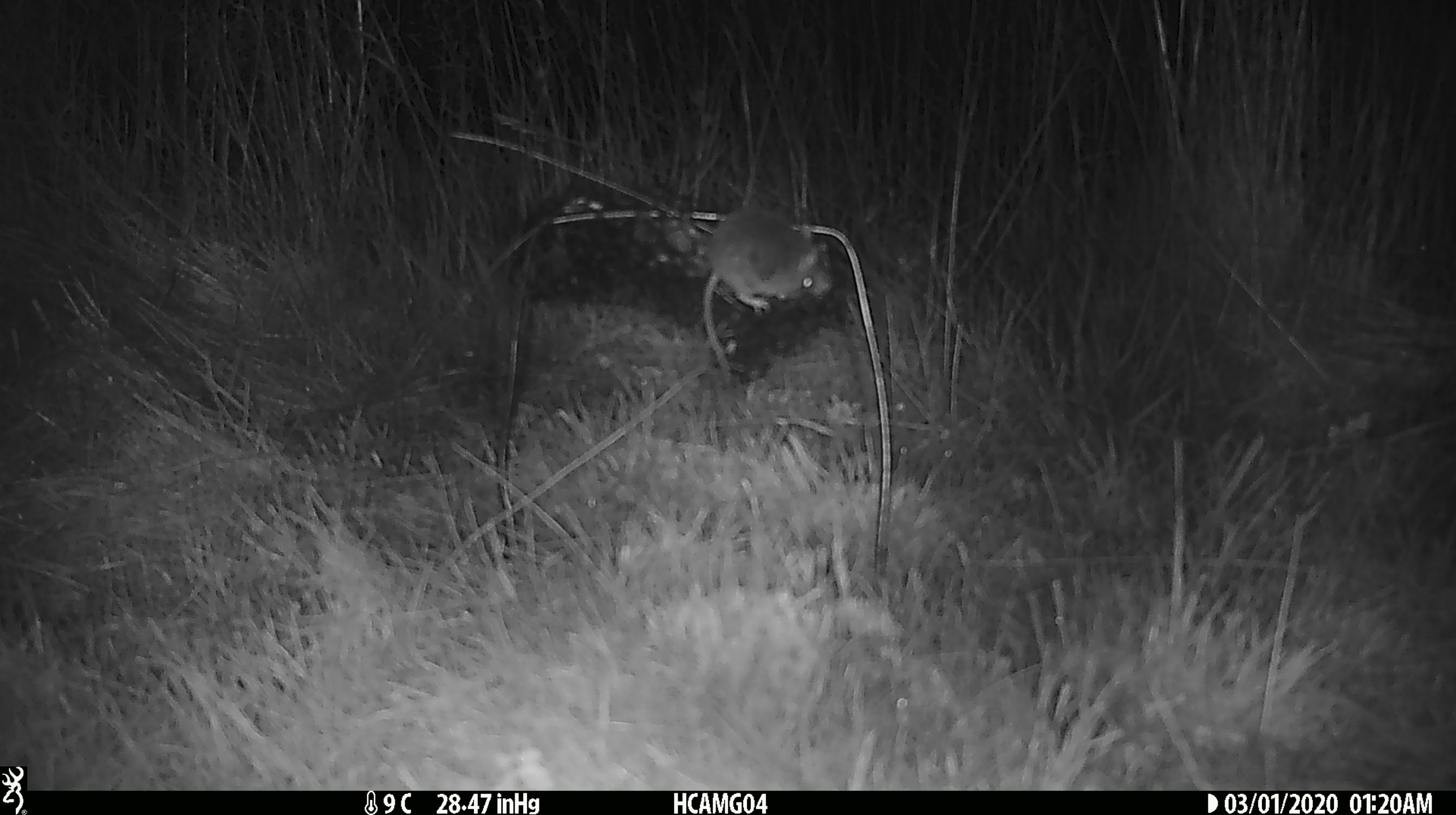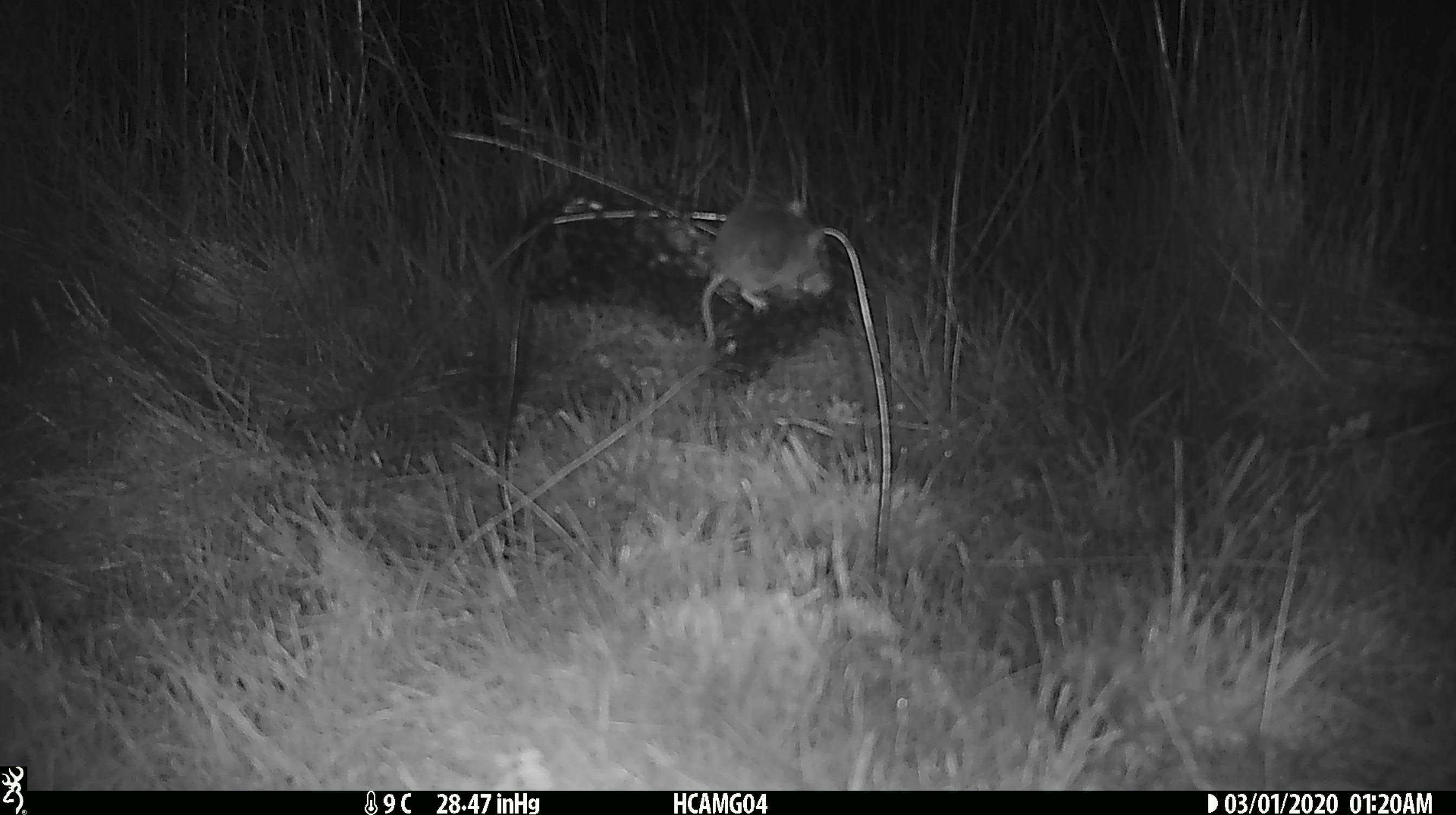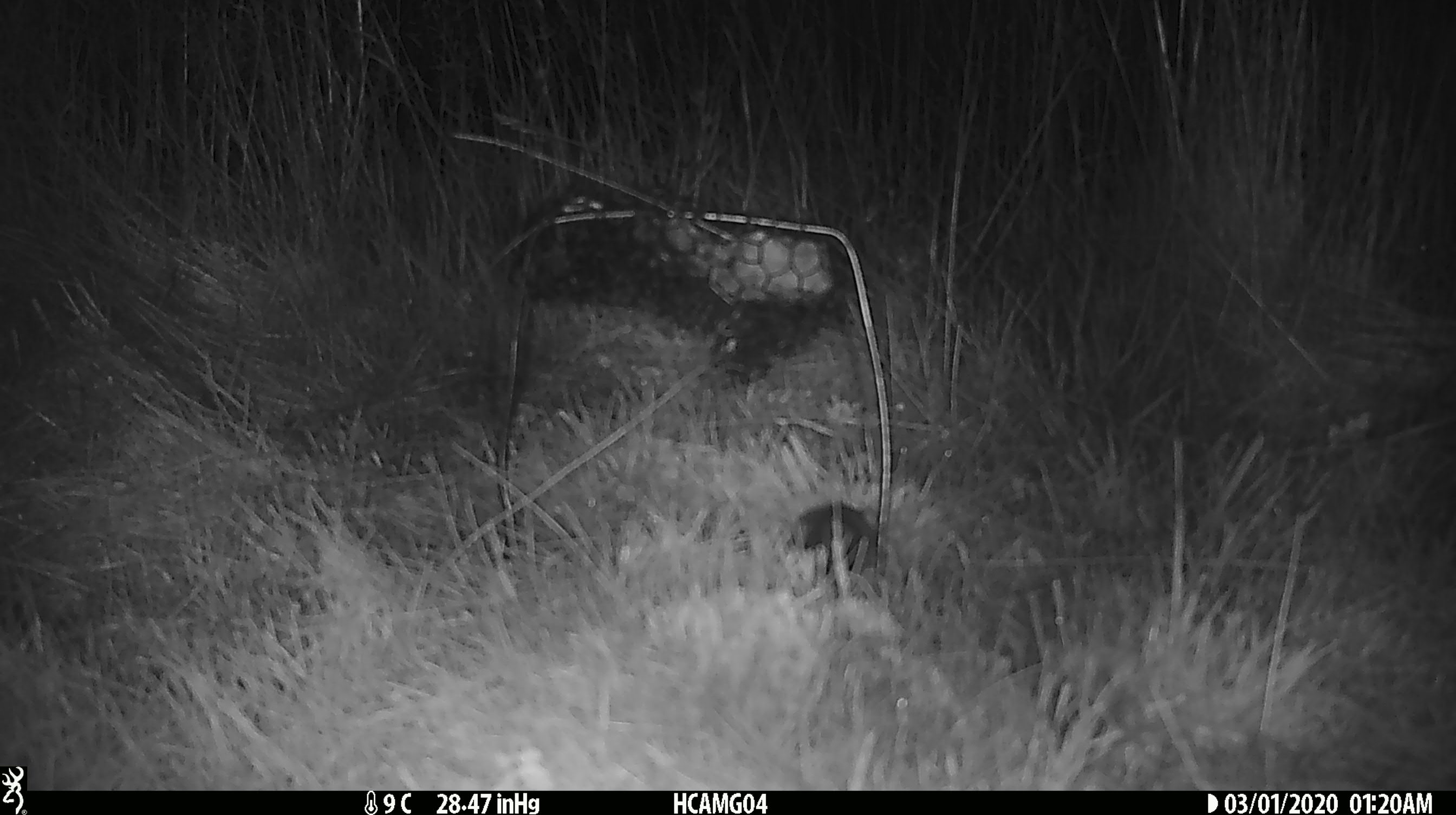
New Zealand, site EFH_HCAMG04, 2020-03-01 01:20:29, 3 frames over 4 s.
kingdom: Animalia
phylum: Chordata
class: Mammalia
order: Rodentia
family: Muridae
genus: Mus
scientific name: Mus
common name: mouse